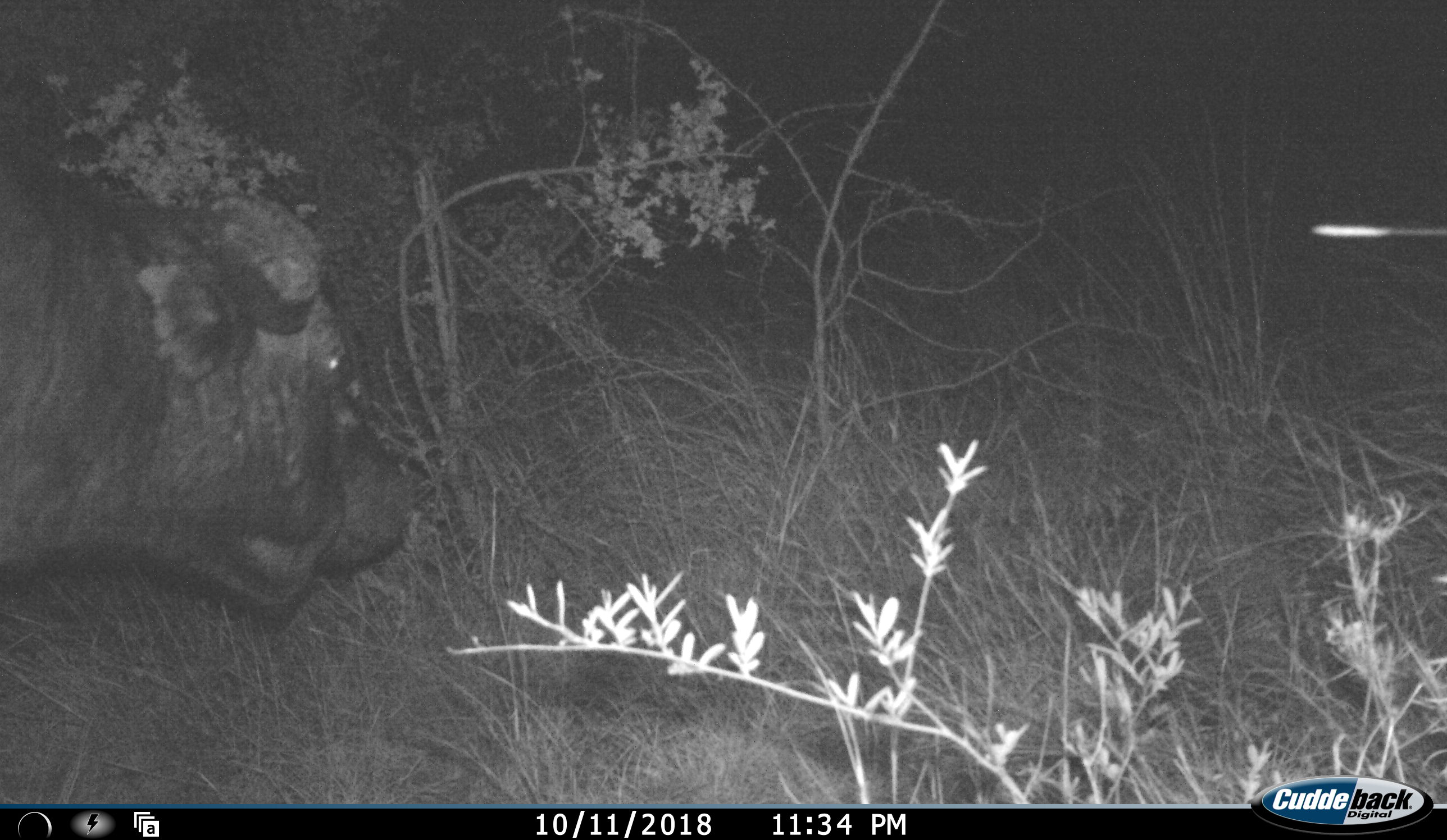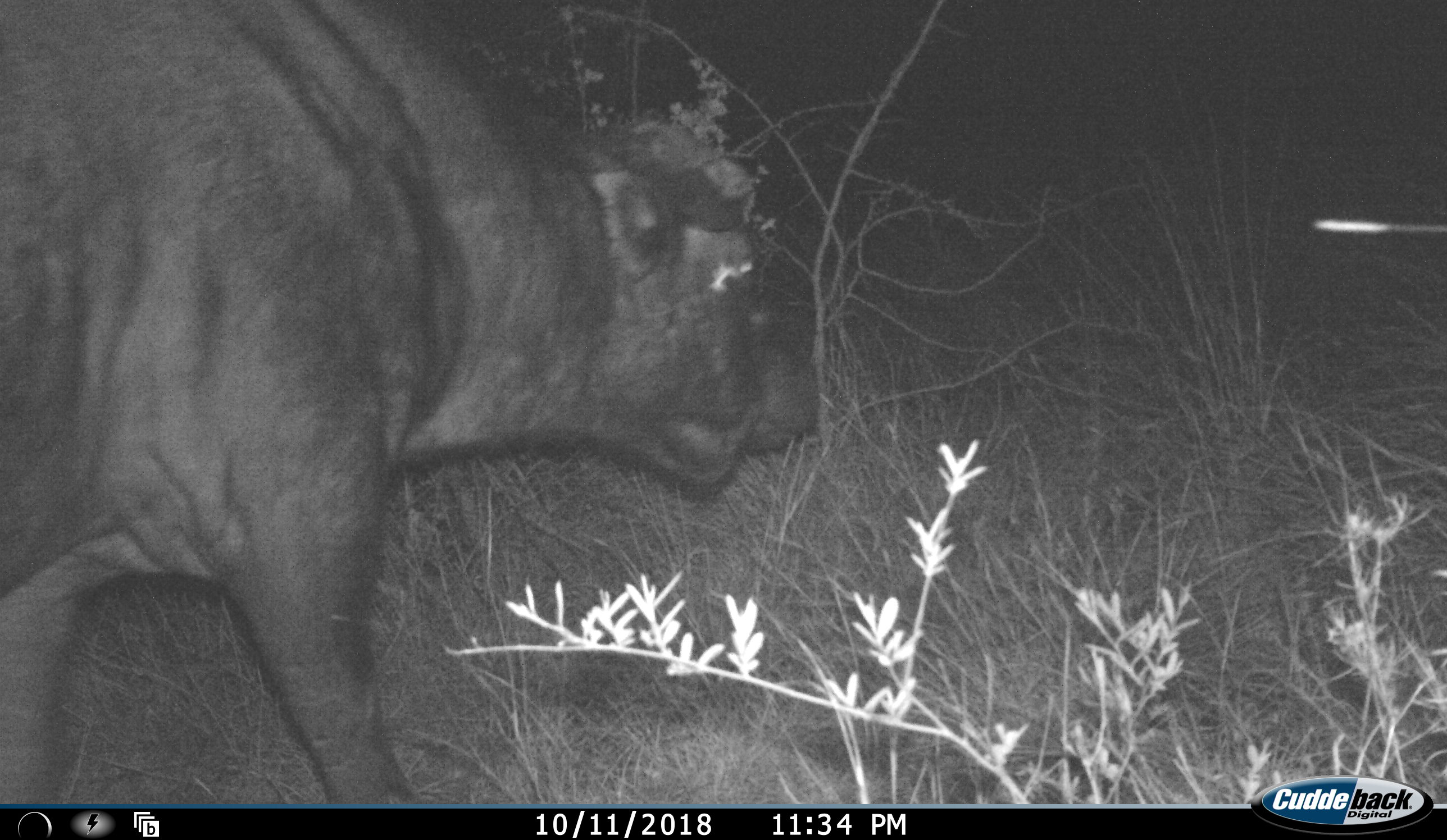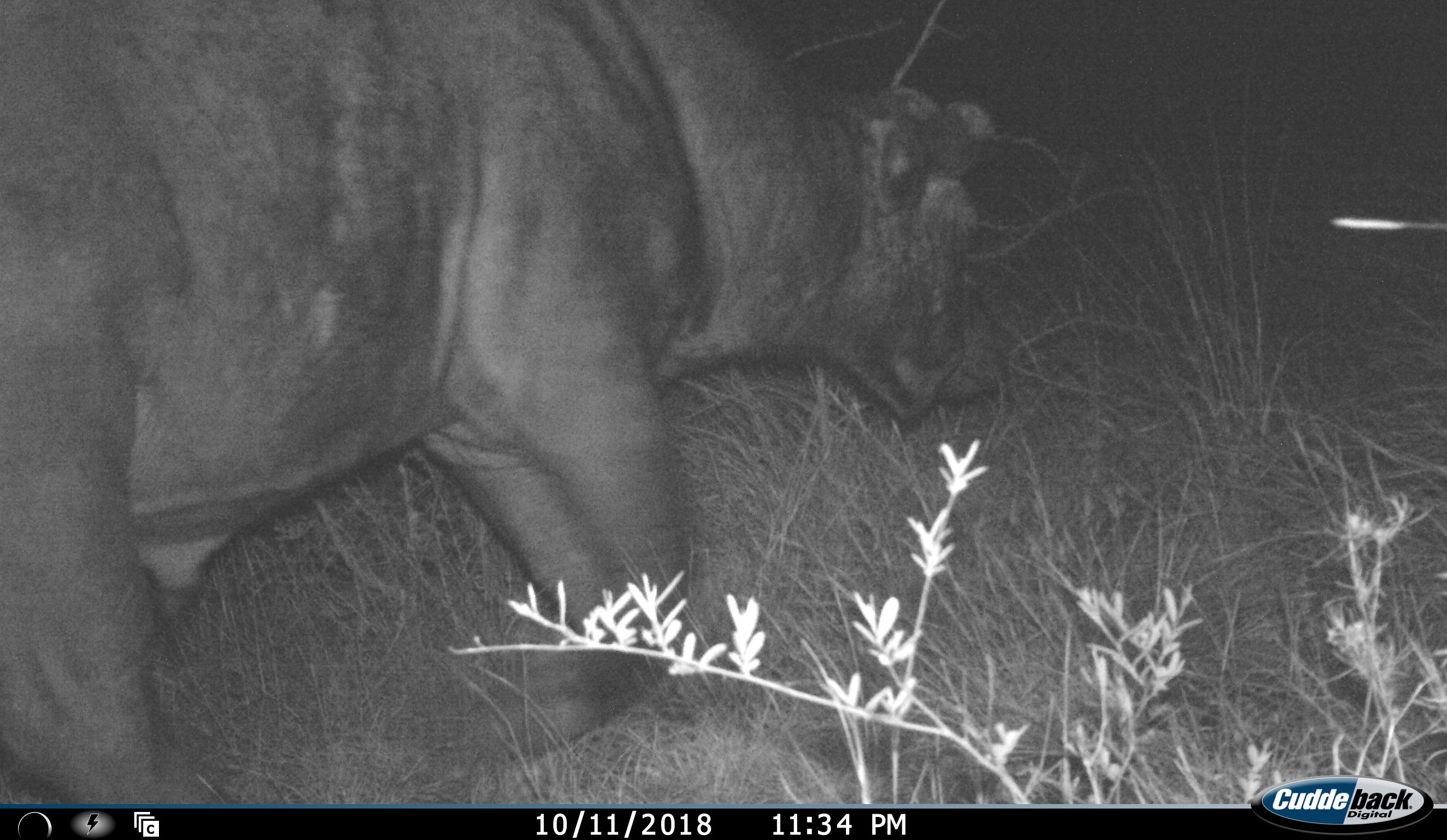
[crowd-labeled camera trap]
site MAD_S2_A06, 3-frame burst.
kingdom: Animalia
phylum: Chordata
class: Mammalia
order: Artiodactyla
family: Bovidae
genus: Syncerus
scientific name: Syncerus caffer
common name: african buffalo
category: buffalo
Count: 1.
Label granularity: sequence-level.